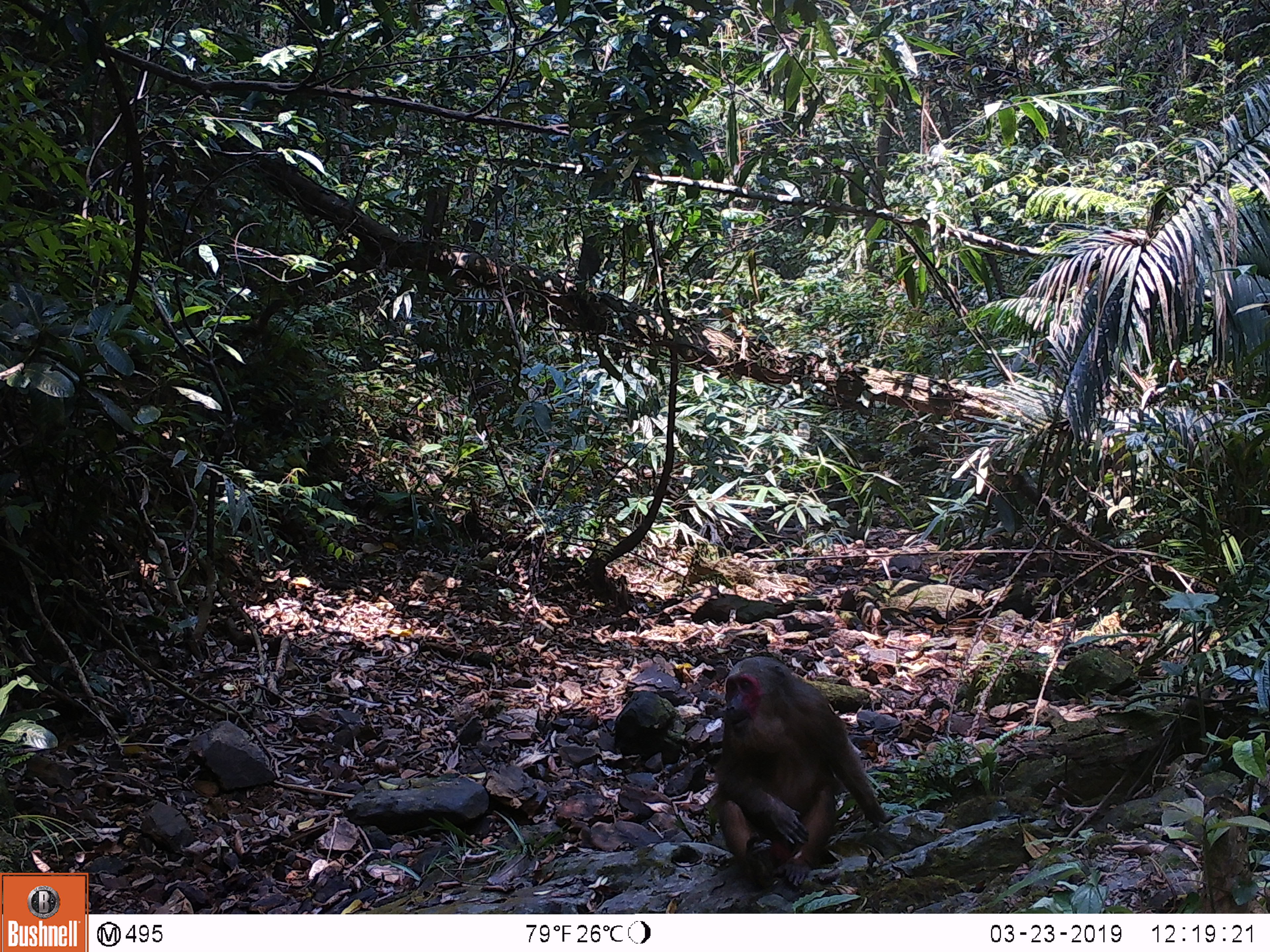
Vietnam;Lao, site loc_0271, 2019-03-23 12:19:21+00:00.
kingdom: Animalia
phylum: Chordata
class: Mammalia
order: Primates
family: Cercopithecidae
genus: Macaca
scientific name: Macaca arctoides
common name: stump-tailed macaque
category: stump tailed macaque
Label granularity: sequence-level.